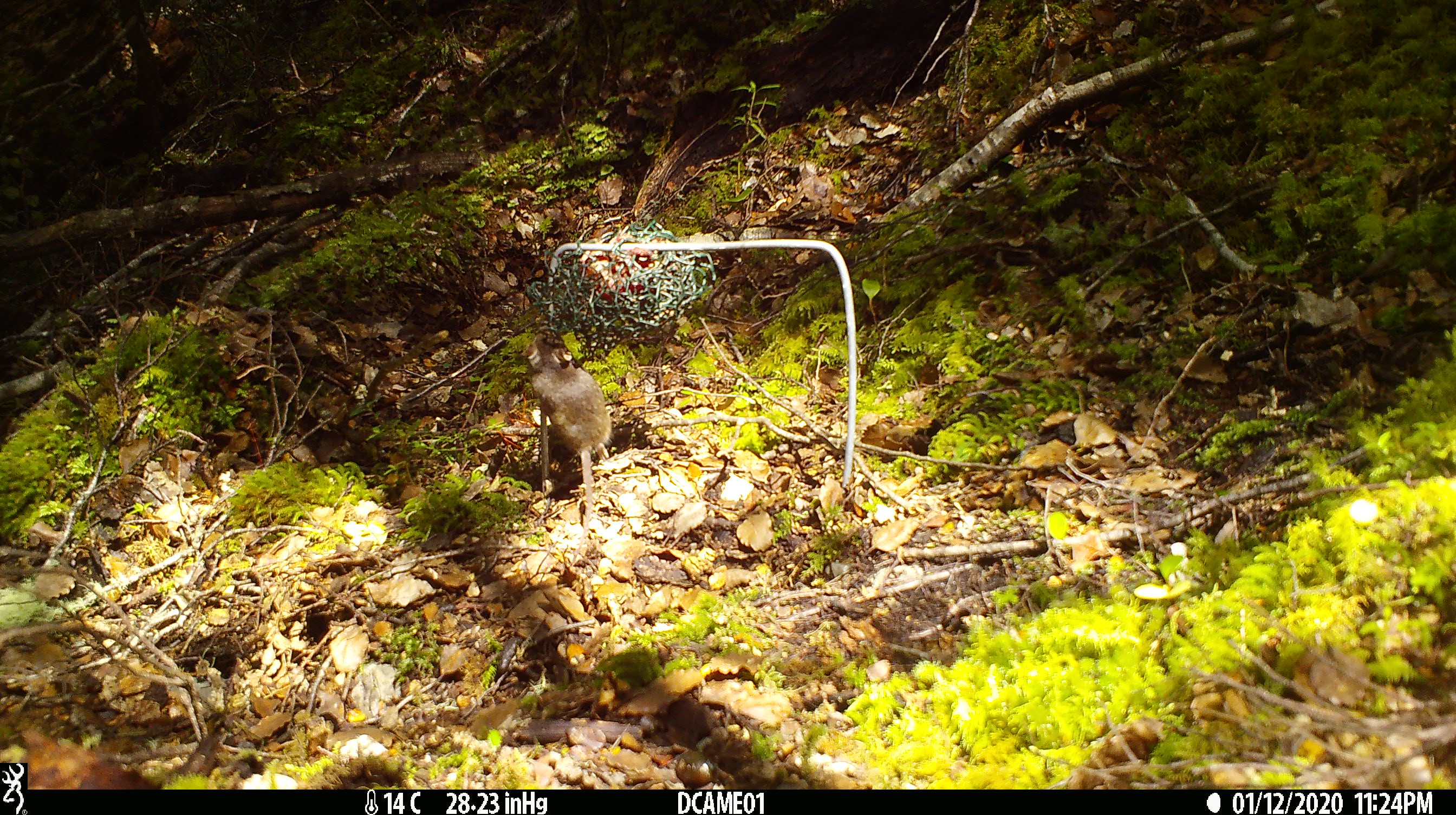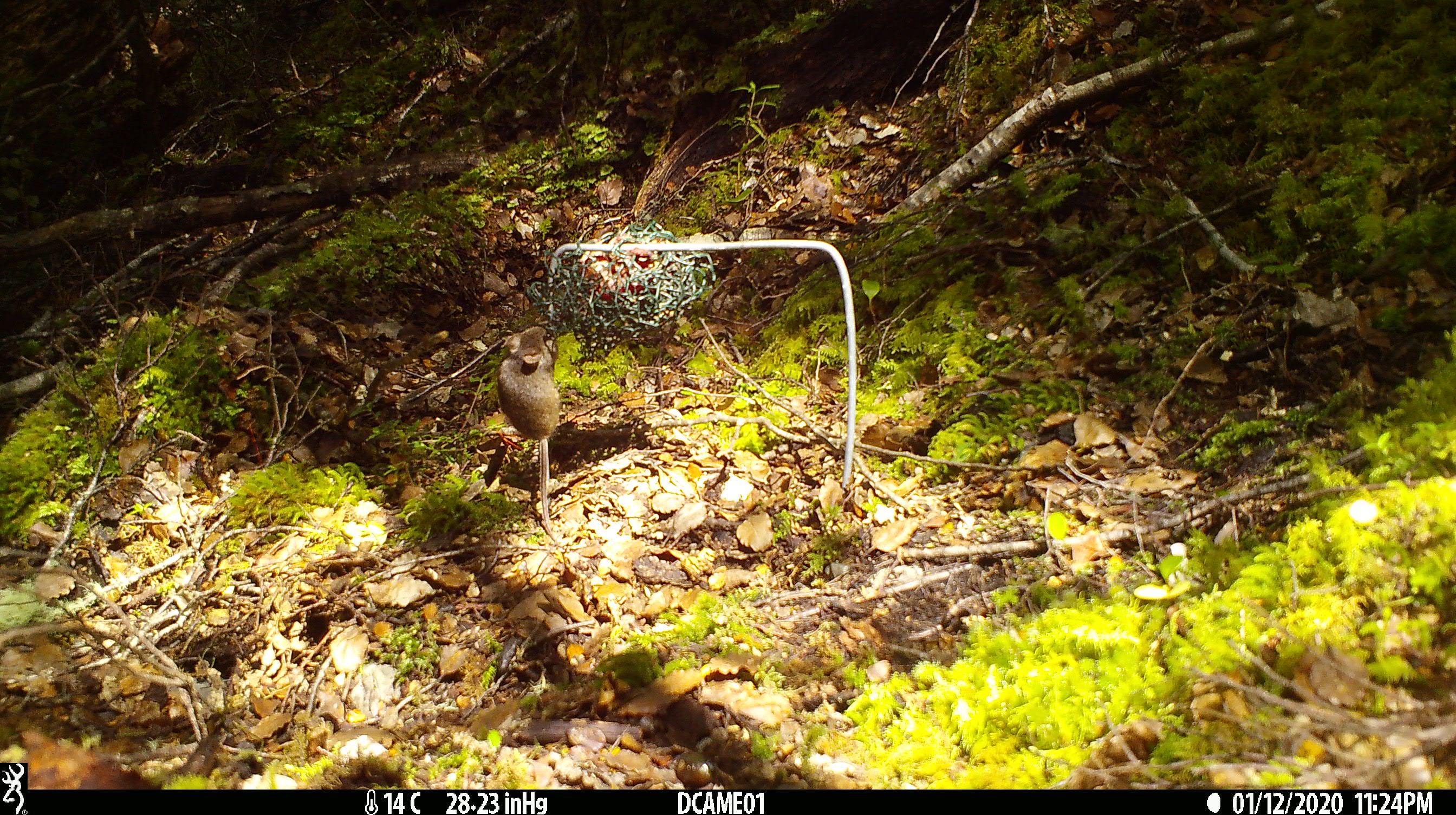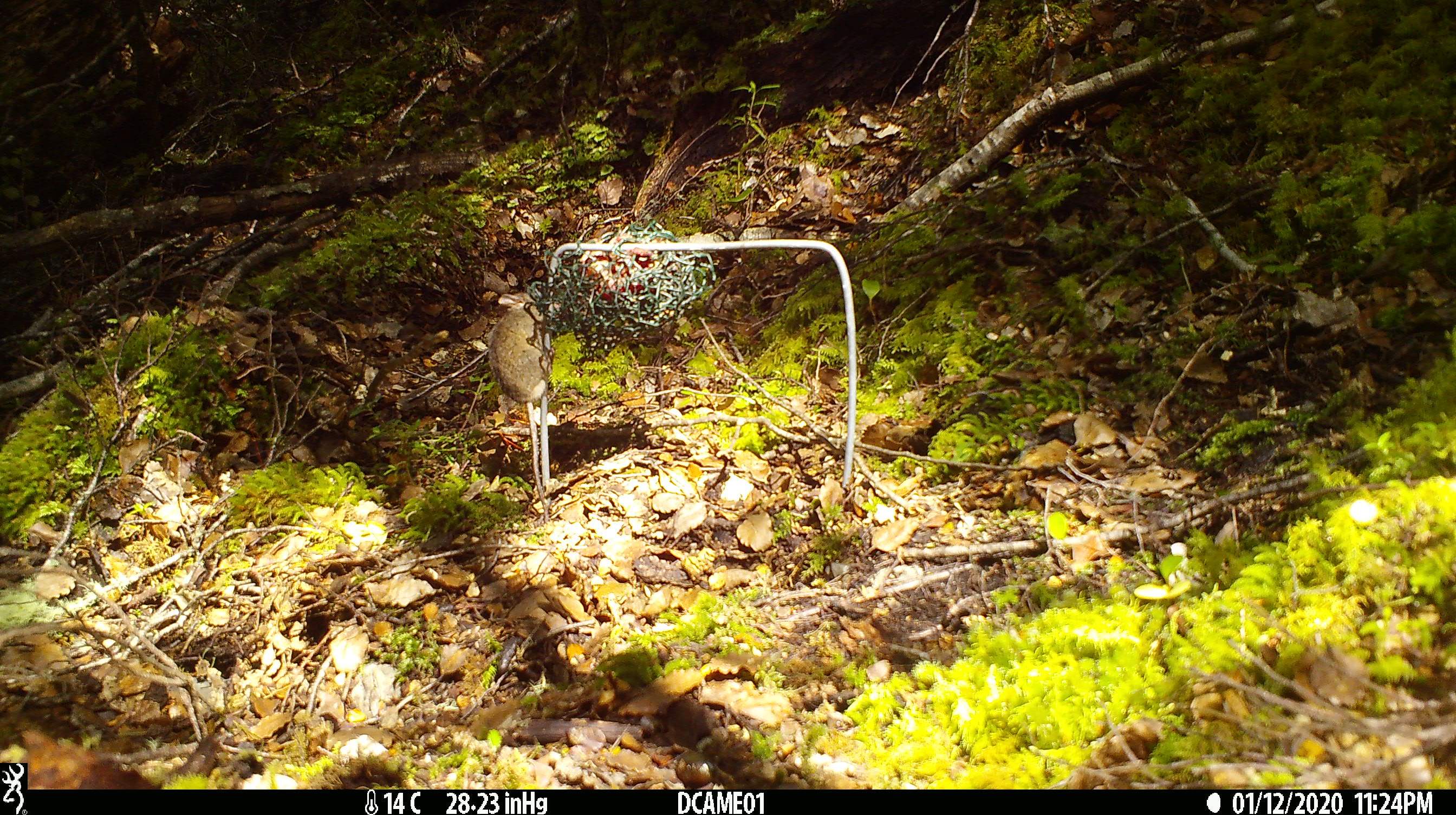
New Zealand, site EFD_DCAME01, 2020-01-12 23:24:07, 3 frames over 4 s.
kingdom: Animalia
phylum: Chordata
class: Mammalia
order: Rodentia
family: Muridae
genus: Mus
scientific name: Mus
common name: mouse